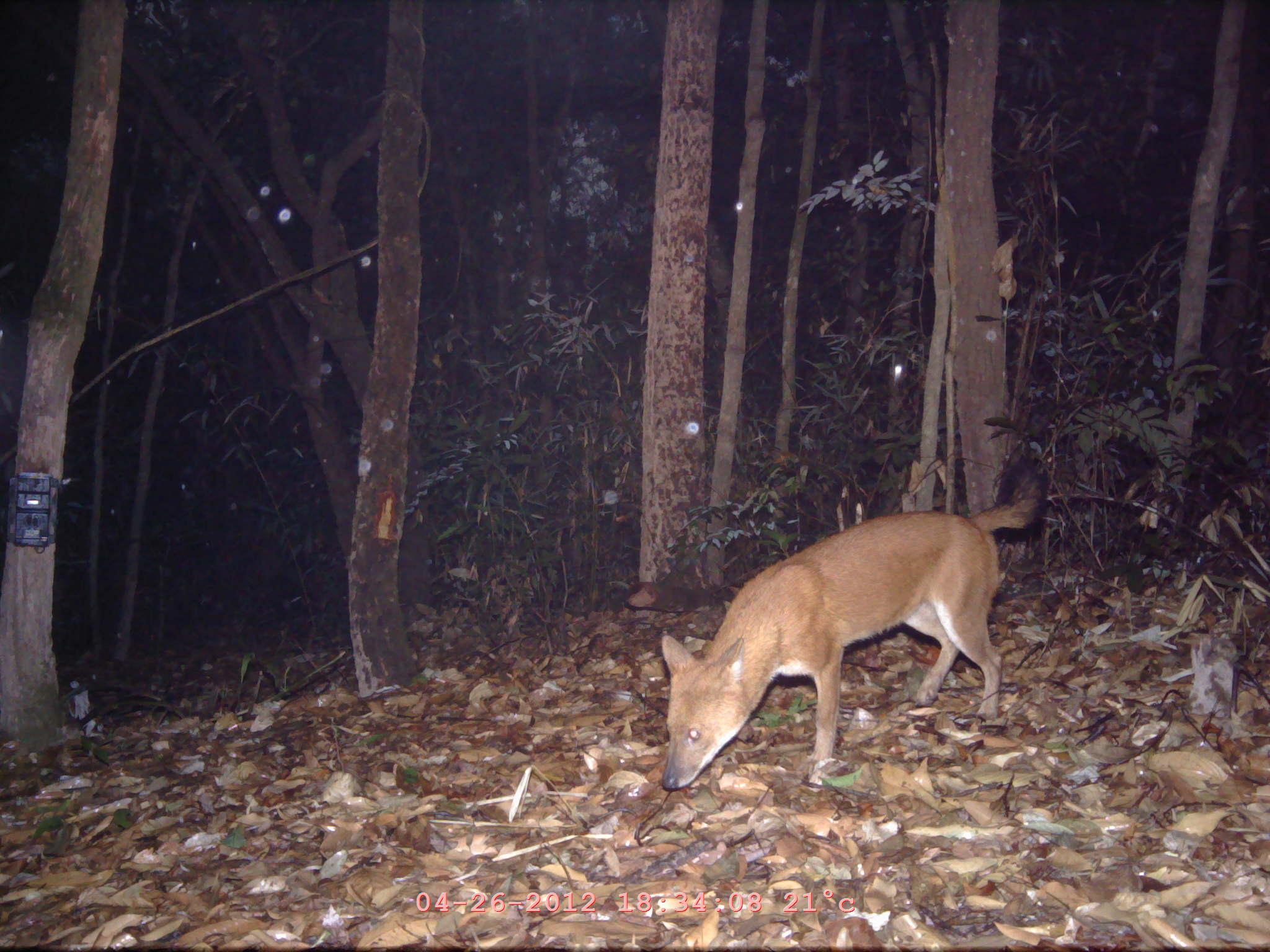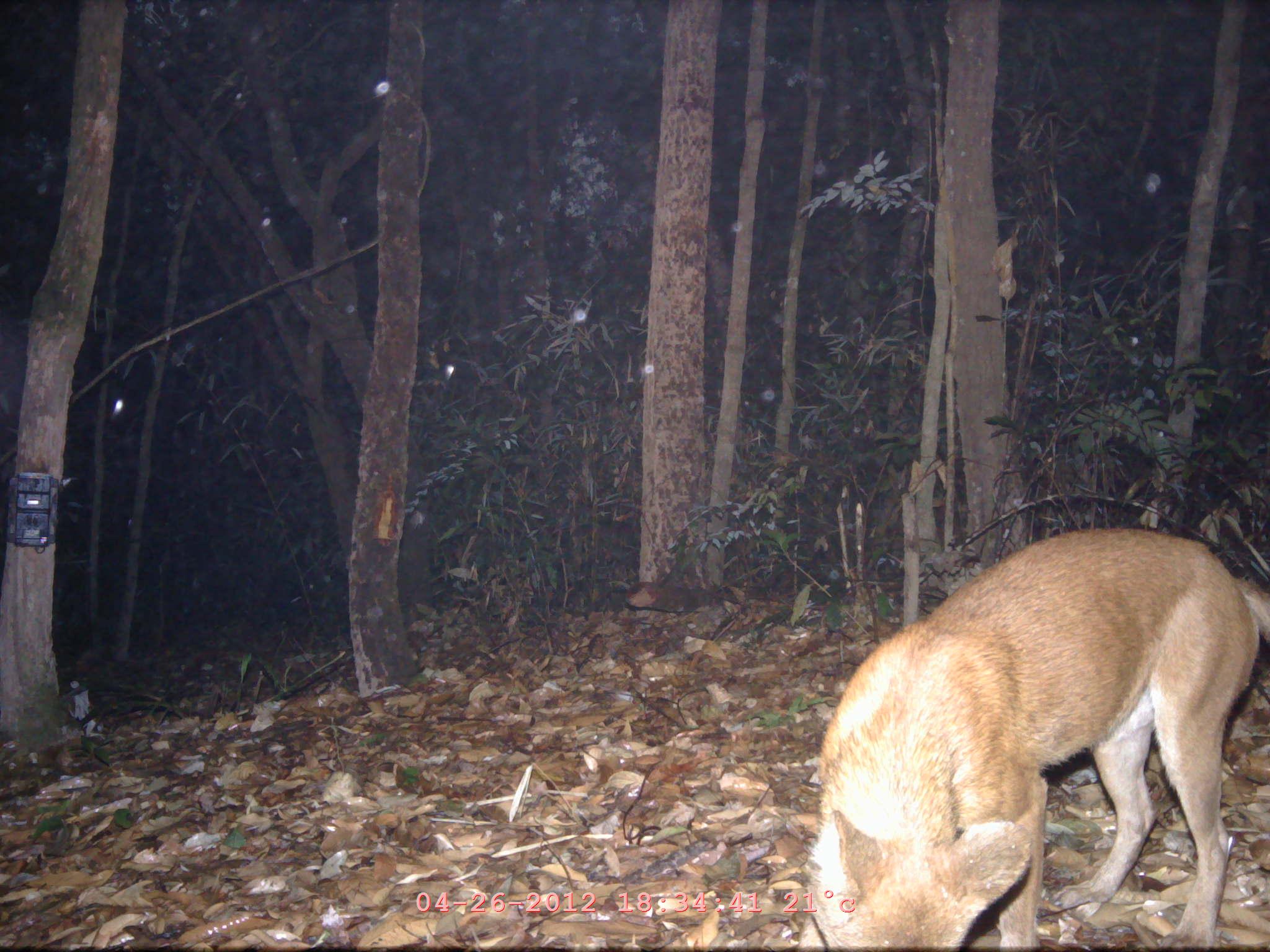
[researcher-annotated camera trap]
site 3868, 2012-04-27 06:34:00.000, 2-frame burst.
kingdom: Animalia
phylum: Chordata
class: Mammalia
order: Carnivora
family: Canidae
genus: Cuon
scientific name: Cuon alpinus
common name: dhole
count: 1